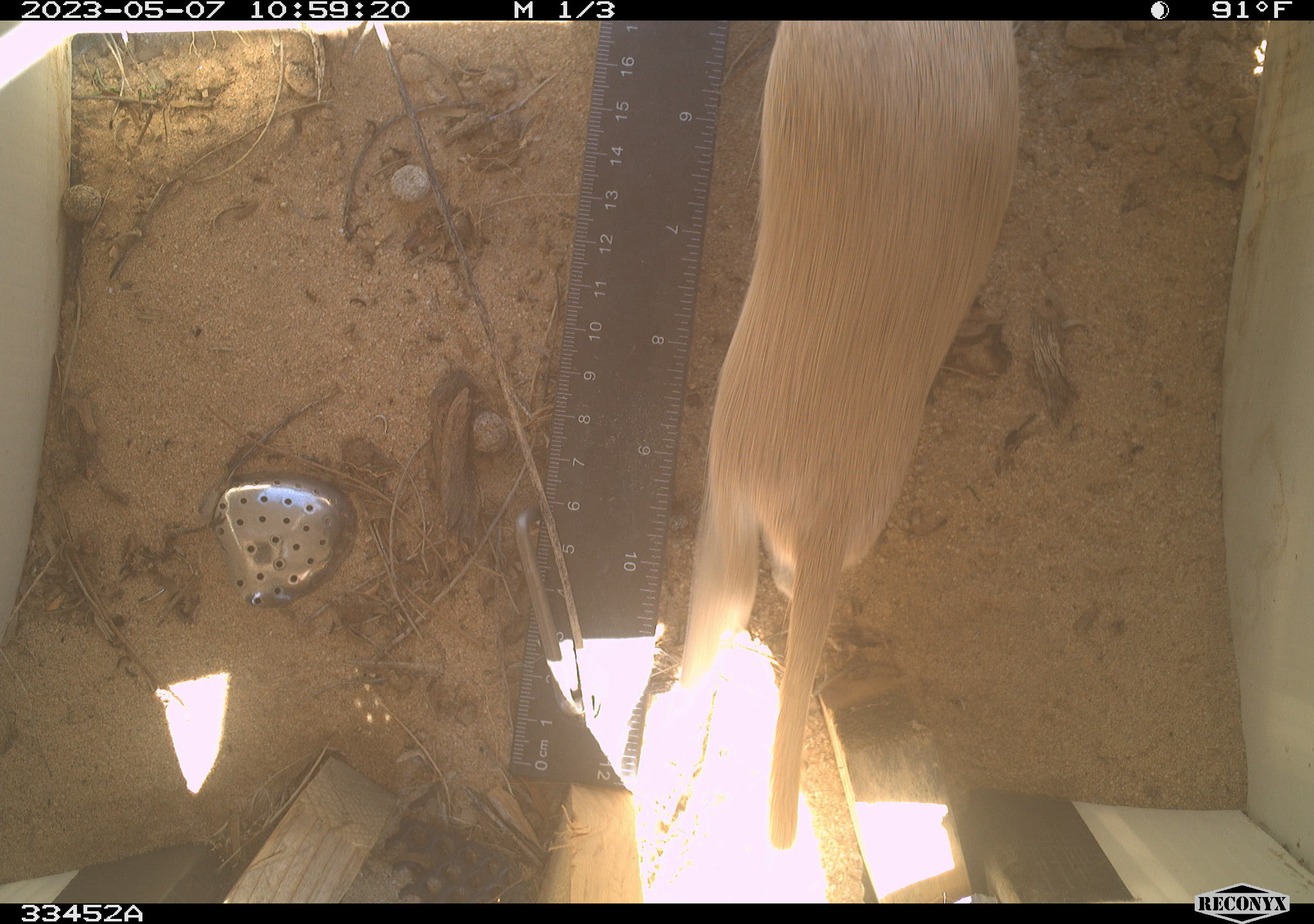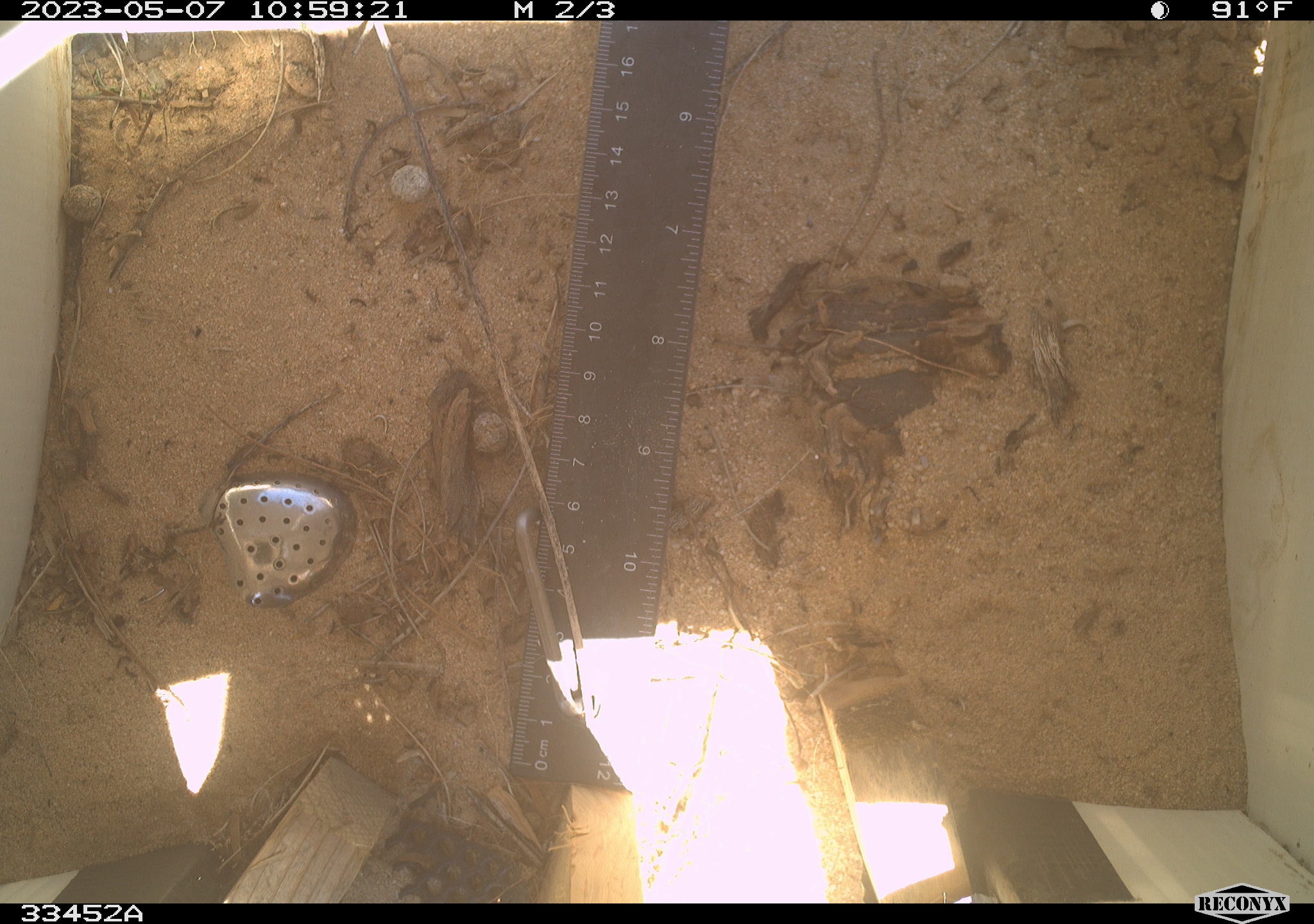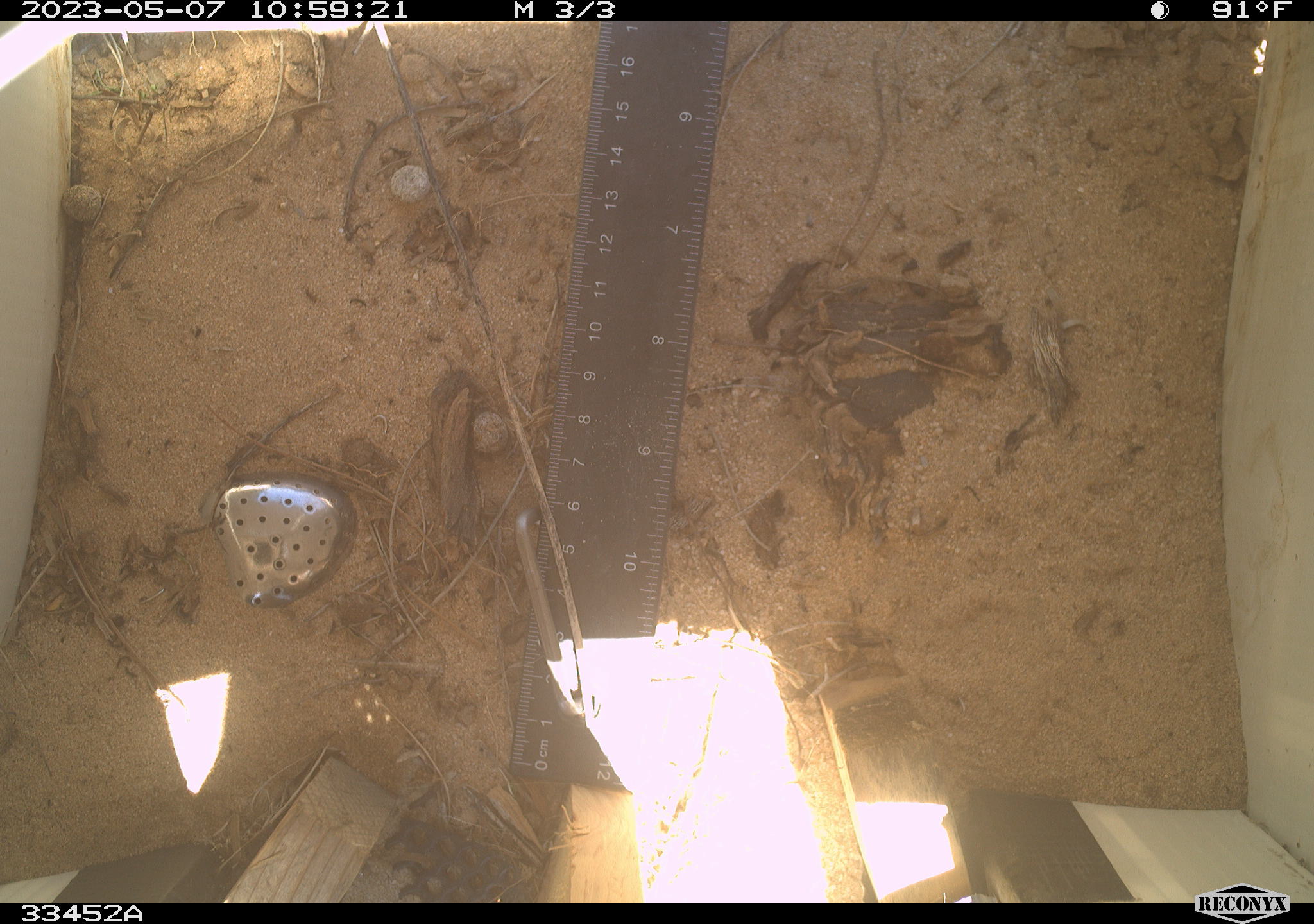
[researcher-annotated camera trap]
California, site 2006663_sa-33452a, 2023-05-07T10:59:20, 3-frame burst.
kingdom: Animalia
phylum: Chordata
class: Mammalia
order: Rodentia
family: Sciuridae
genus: Xerospermophilus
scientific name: Xerospermophilus tereticaudus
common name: round-tailed ground squirrel